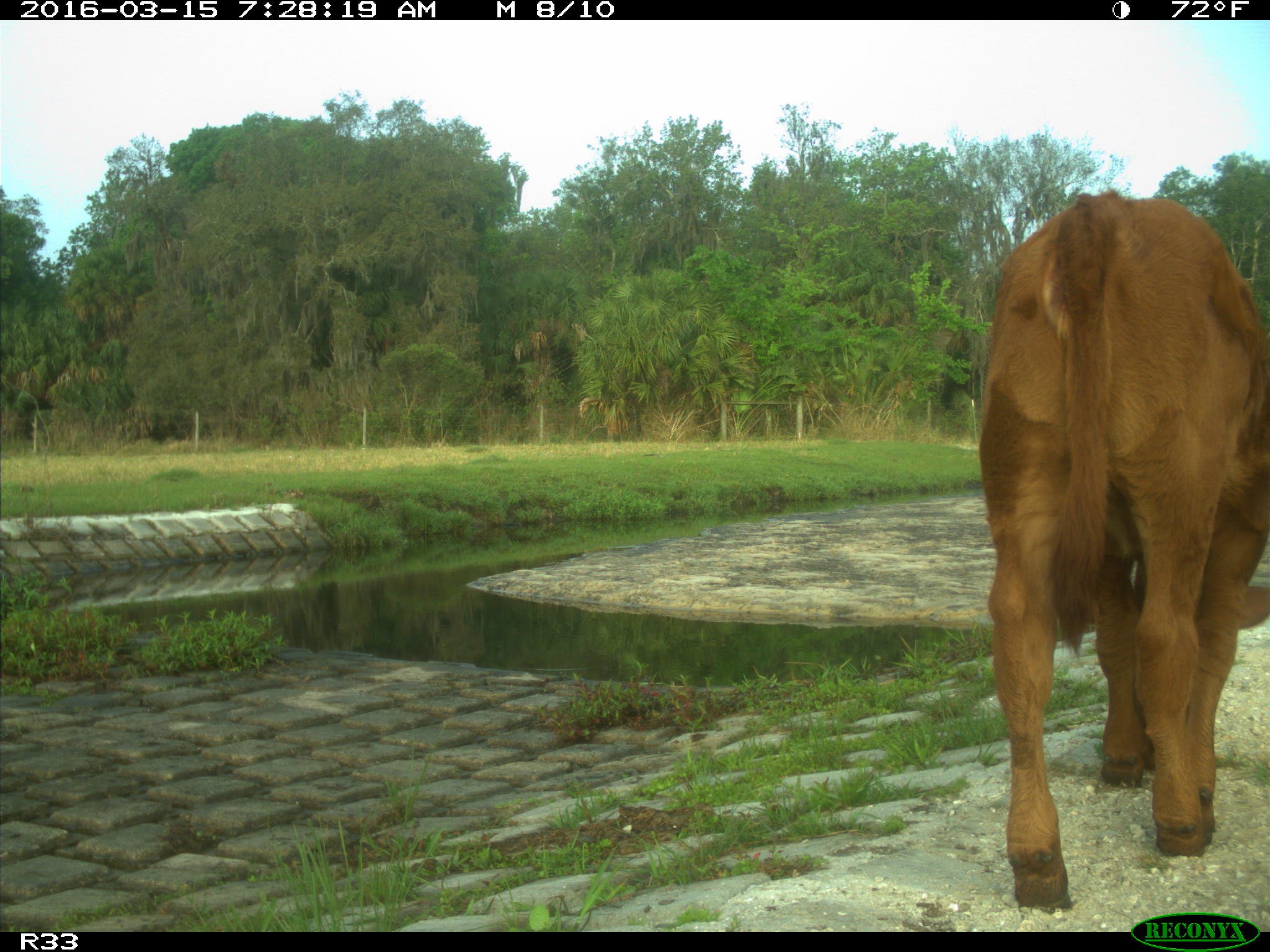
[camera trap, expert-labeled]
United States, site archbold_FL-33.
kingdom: Animalia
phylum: Chordata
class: Mammalia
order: Artiodactyla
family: Bovidae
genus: Bos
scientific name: Bos taurus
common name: domestic cow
Bos taurus (domestic cow).